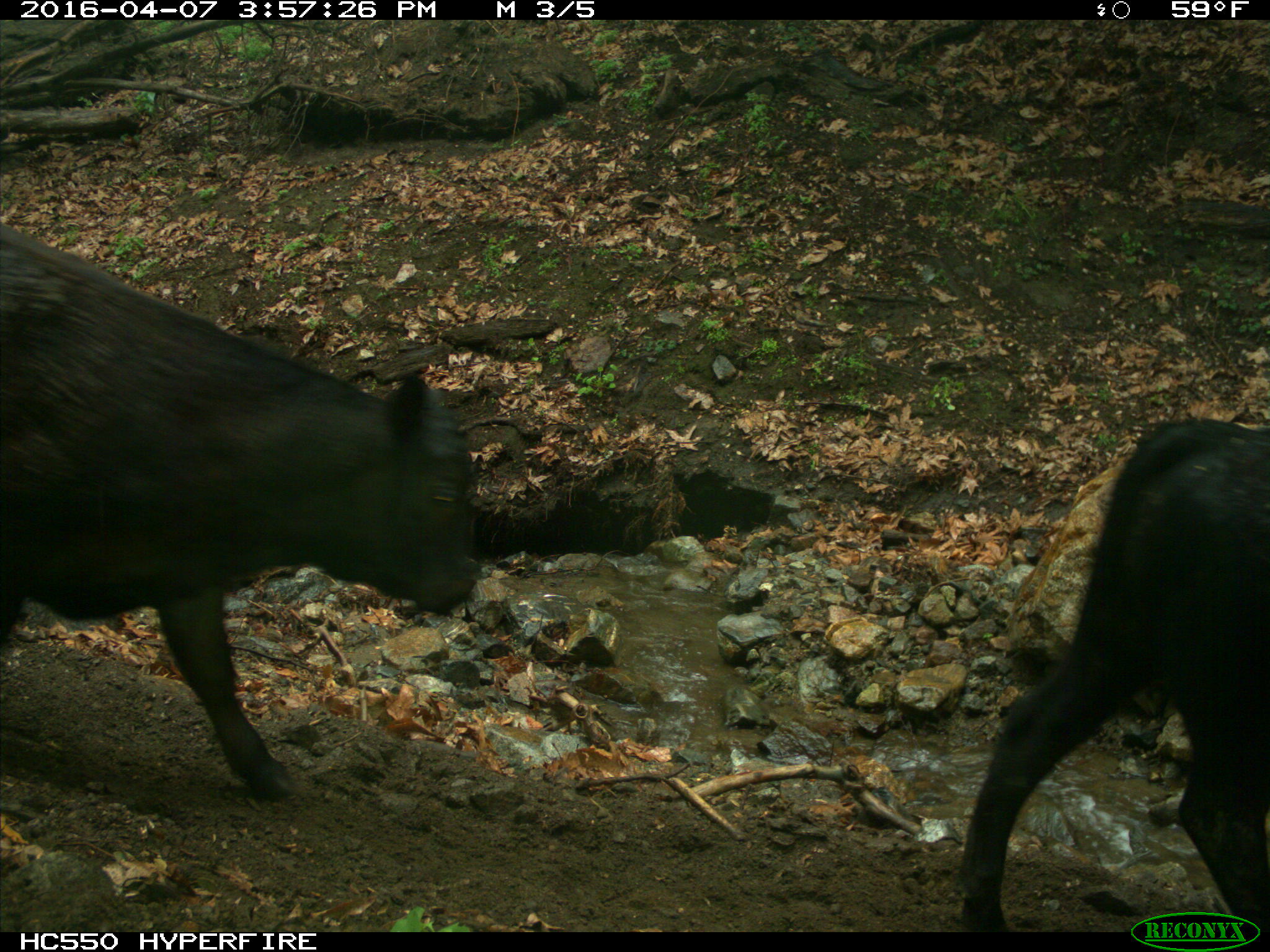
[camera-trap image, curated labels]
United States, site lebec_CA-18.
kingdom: Animalia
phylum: Chordata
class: Mammalia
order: Artiodactyla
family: Bovidae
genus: Bos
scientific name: Bos taurus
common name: domestic cow